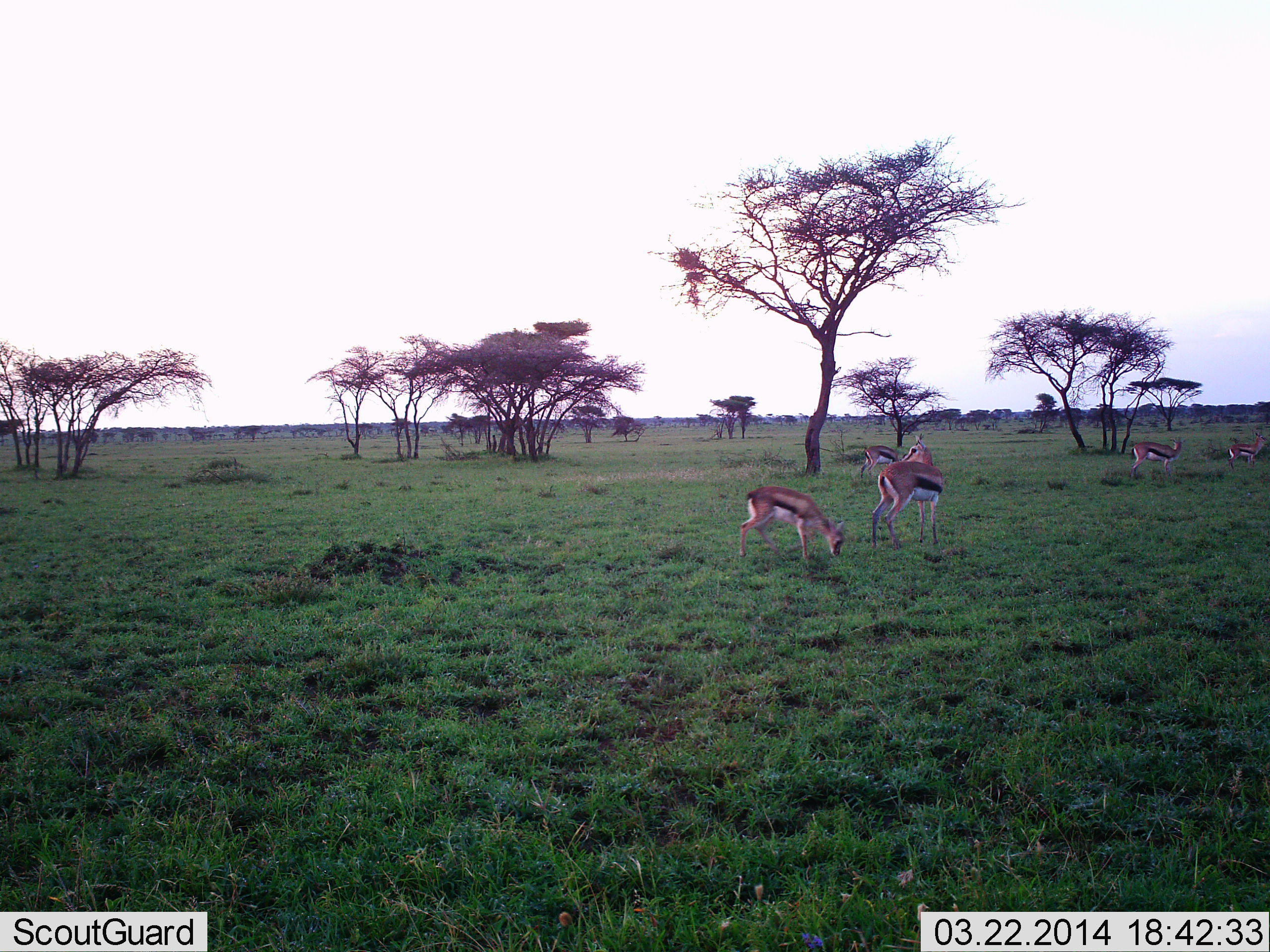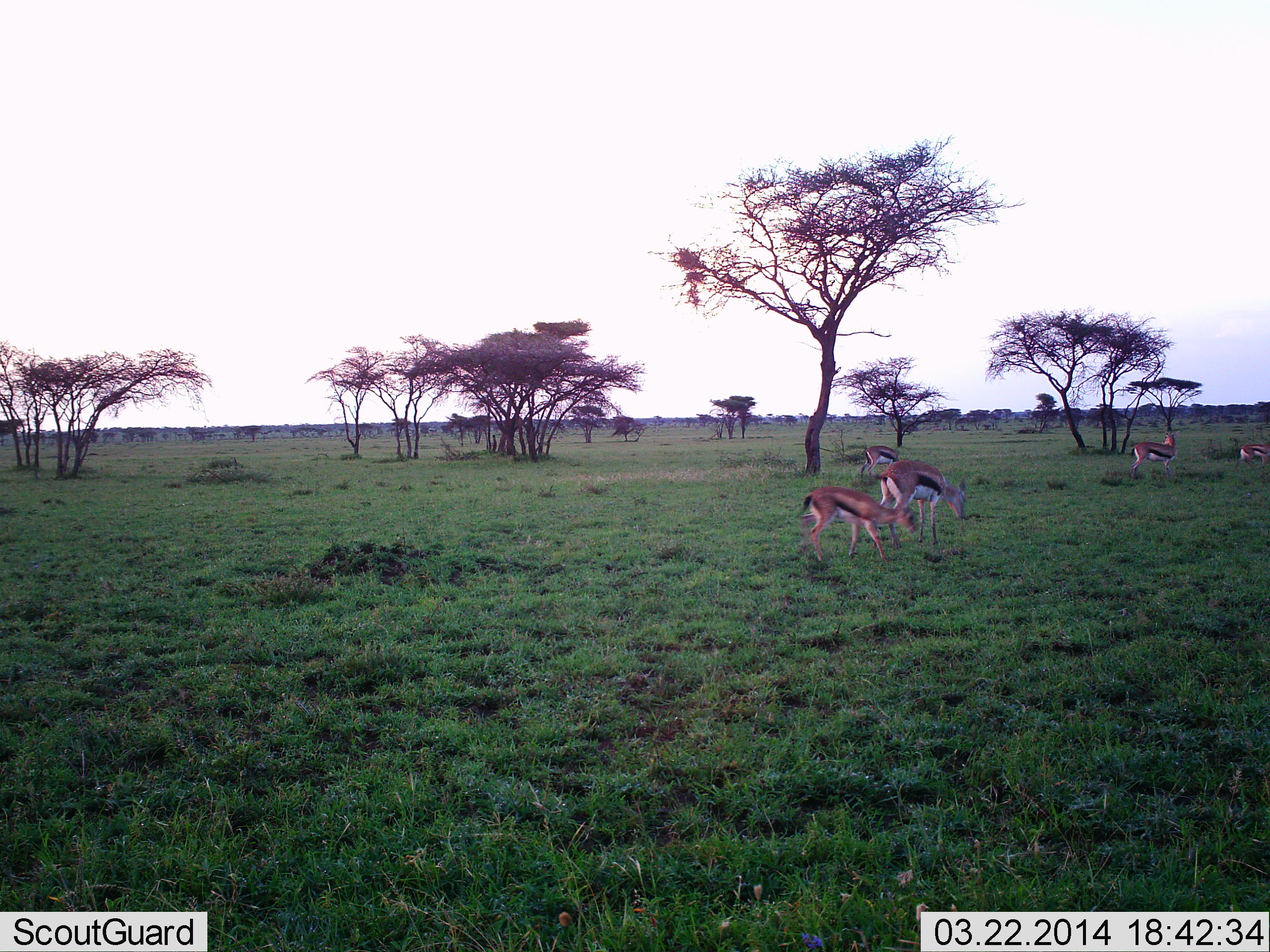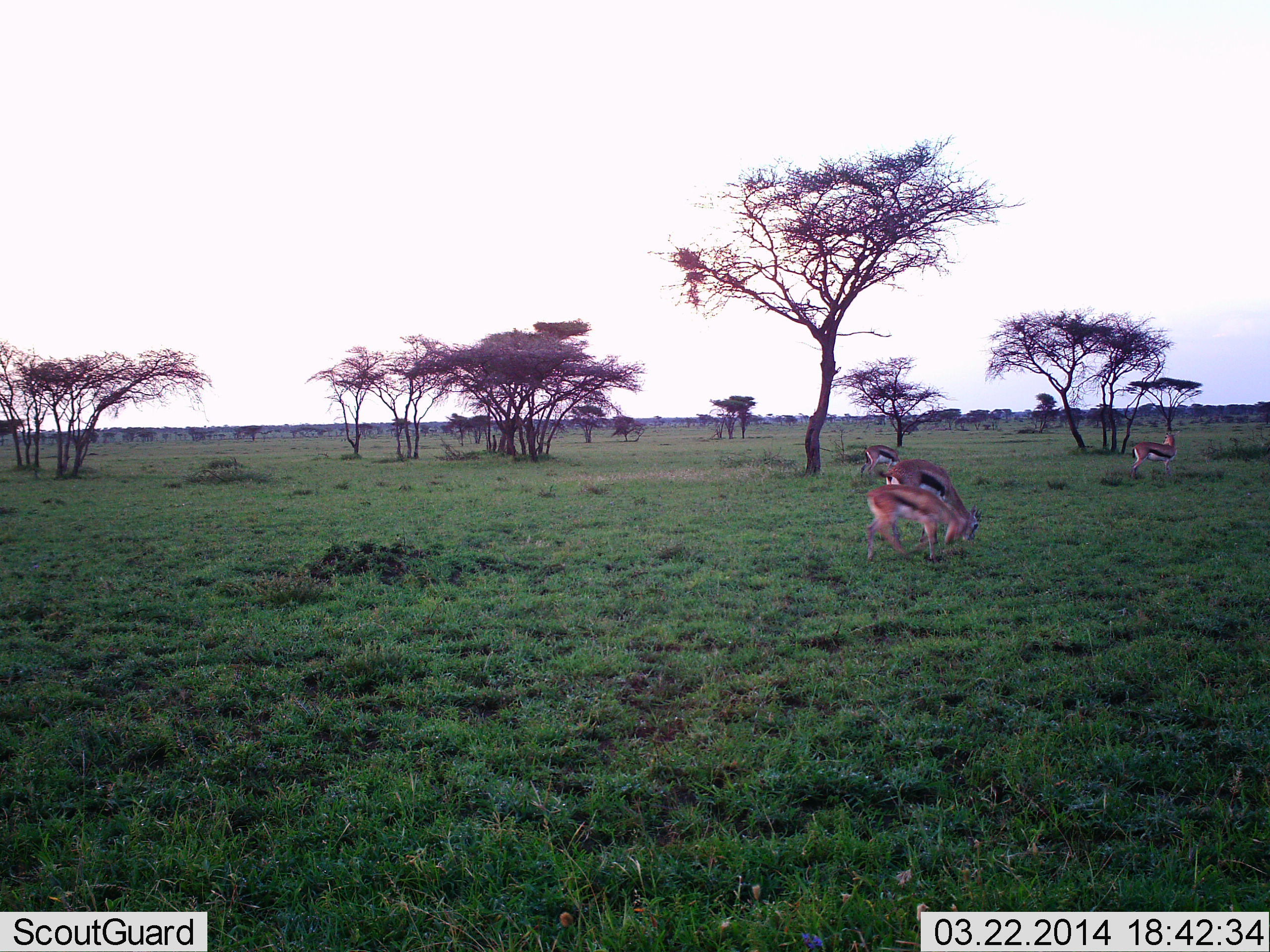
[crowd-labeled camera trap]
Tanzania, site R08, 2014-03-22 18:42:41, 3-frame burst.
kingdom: Animalia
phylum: Chordata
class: Mammalia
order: Artiodactyla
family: Bovidae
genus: Eudorcas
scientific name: Eudorcas thomsonii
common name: thomson's gazelle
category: gazellethomsons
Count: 5.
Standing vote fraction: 58%.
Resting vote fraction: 1%.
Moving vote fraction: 50%.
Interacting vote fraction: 1%.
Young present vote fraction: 10%.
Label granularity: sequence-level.